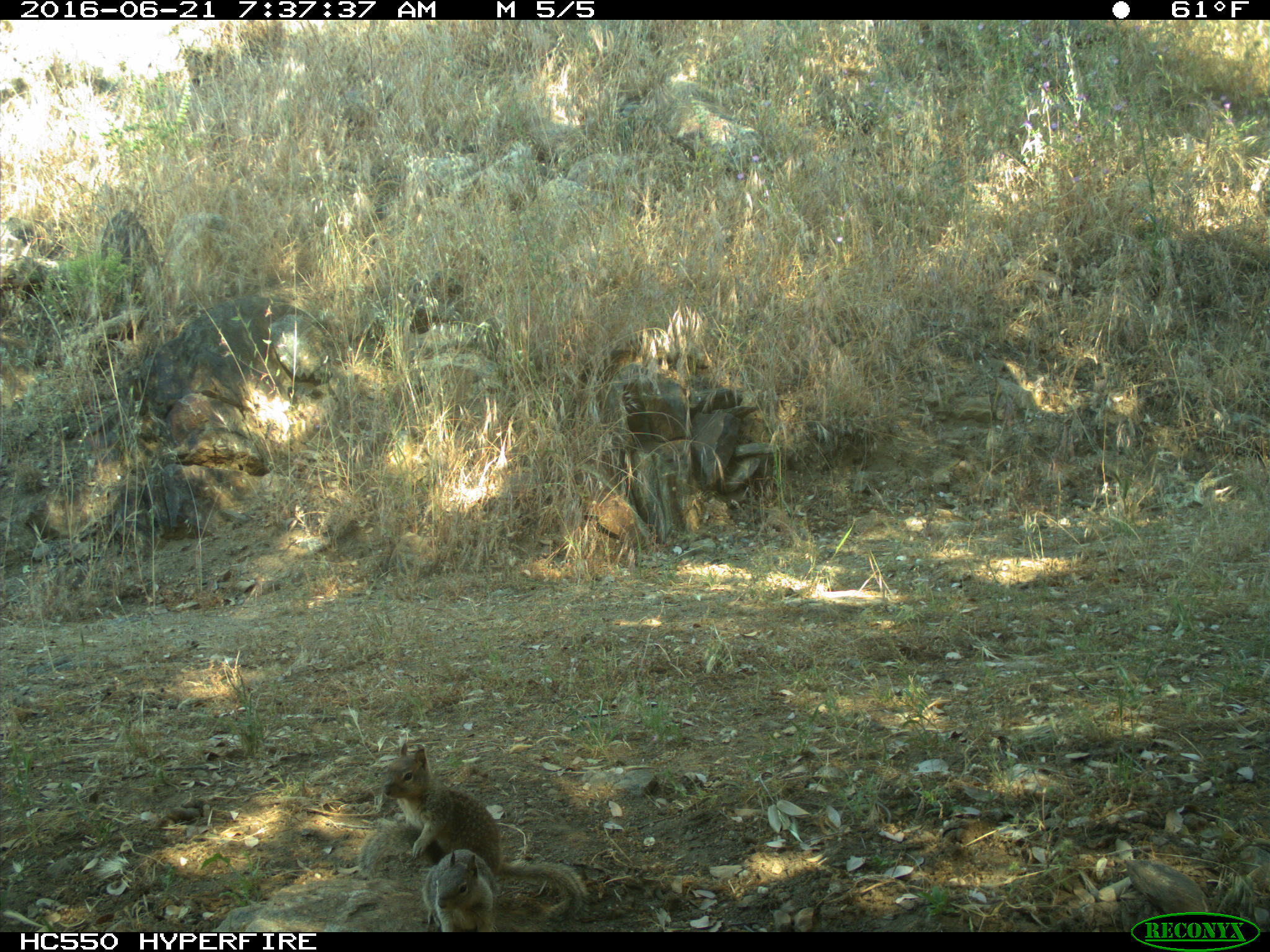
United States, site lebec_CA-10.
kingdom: Animalia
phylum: Chordata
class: Mammalia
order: Rodentia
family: Sciuridae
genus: Otospermophilus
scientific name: Otospermophilus beecheyi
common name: california ground squirrel